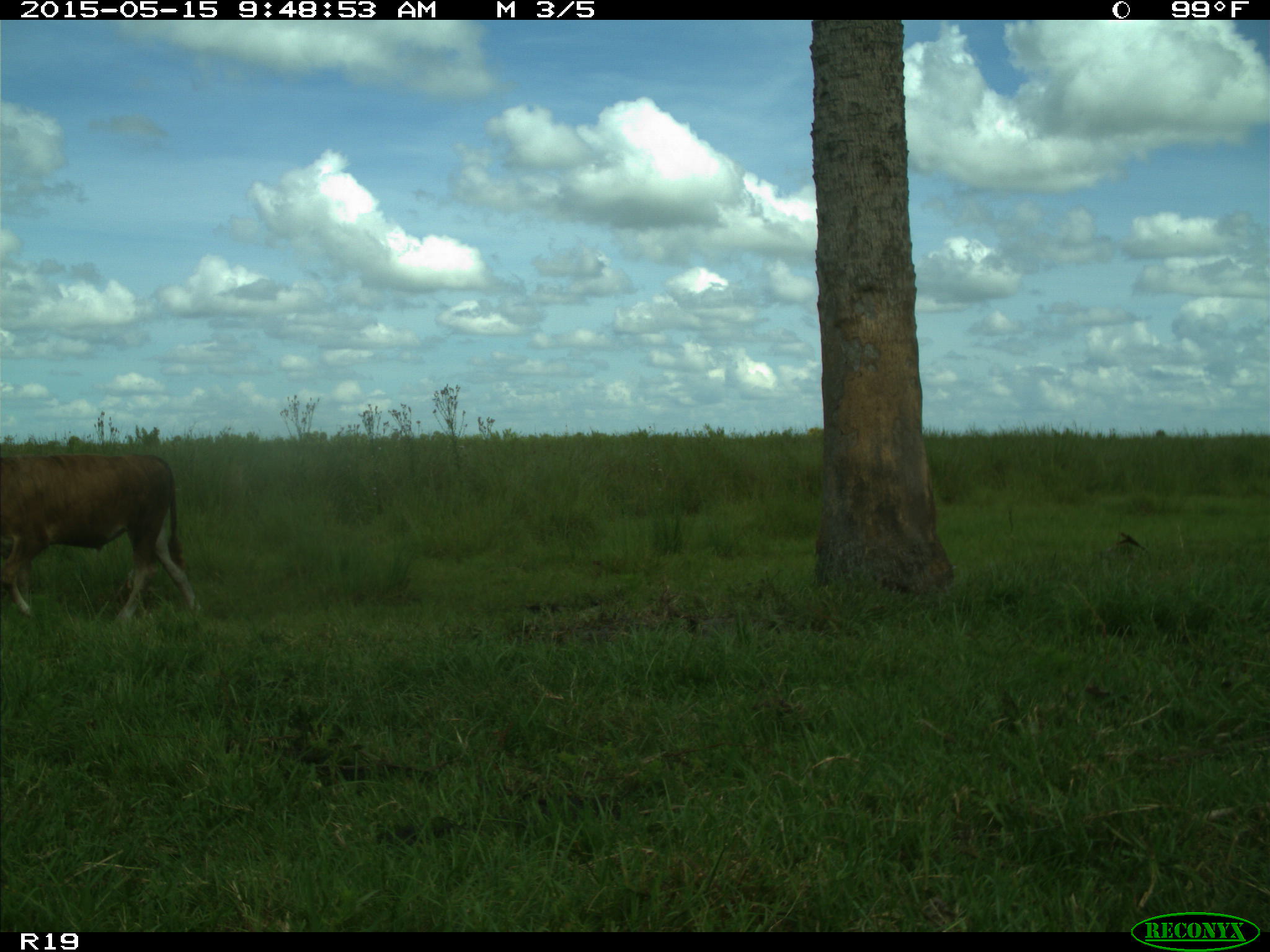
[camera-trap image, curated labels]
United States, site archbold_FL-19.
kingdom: Animalia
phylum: Chordata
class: Mammalia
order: Artiodactyla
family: Bovidae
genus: Bos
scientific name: Bos taurus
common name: domestic cow